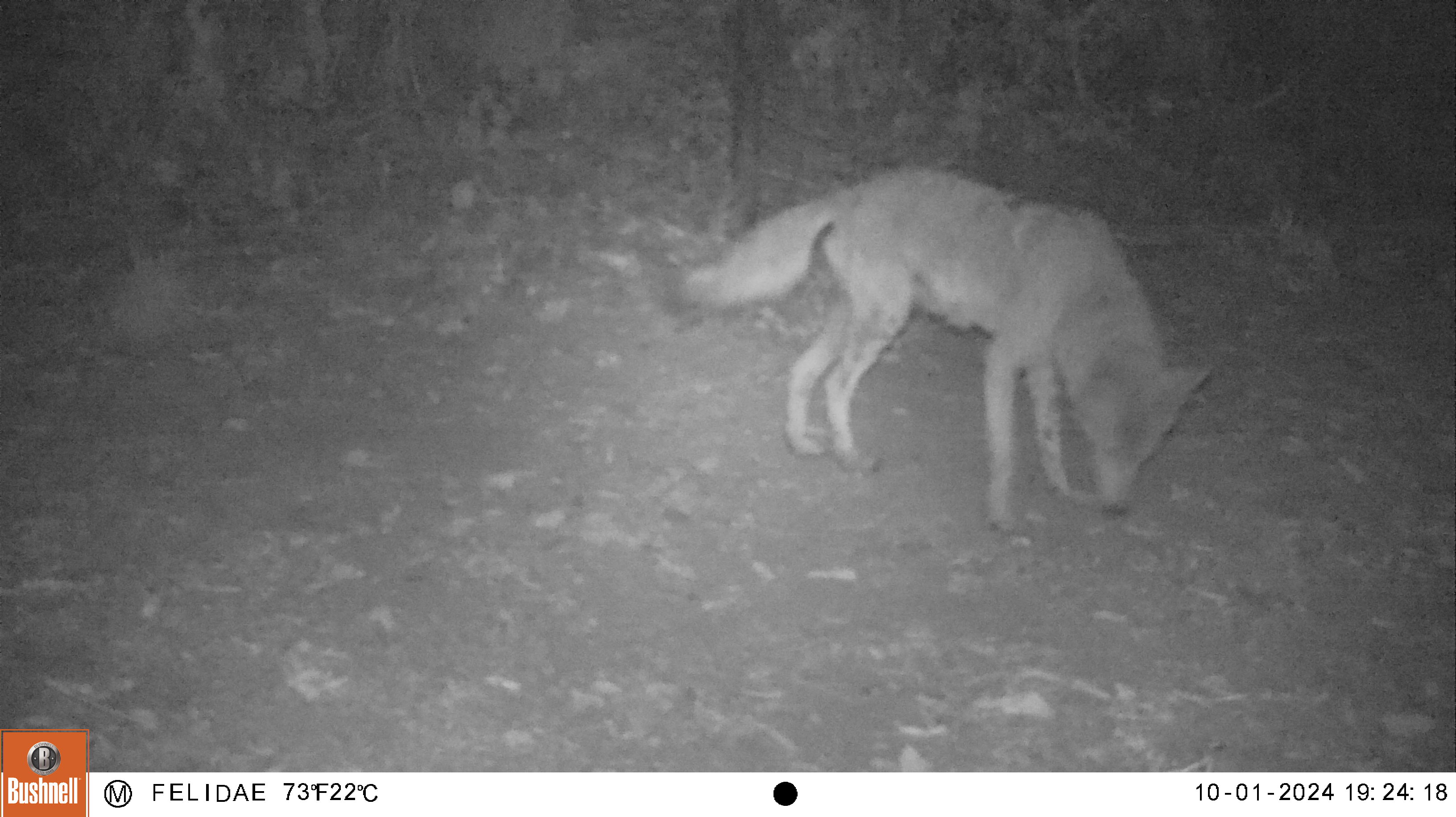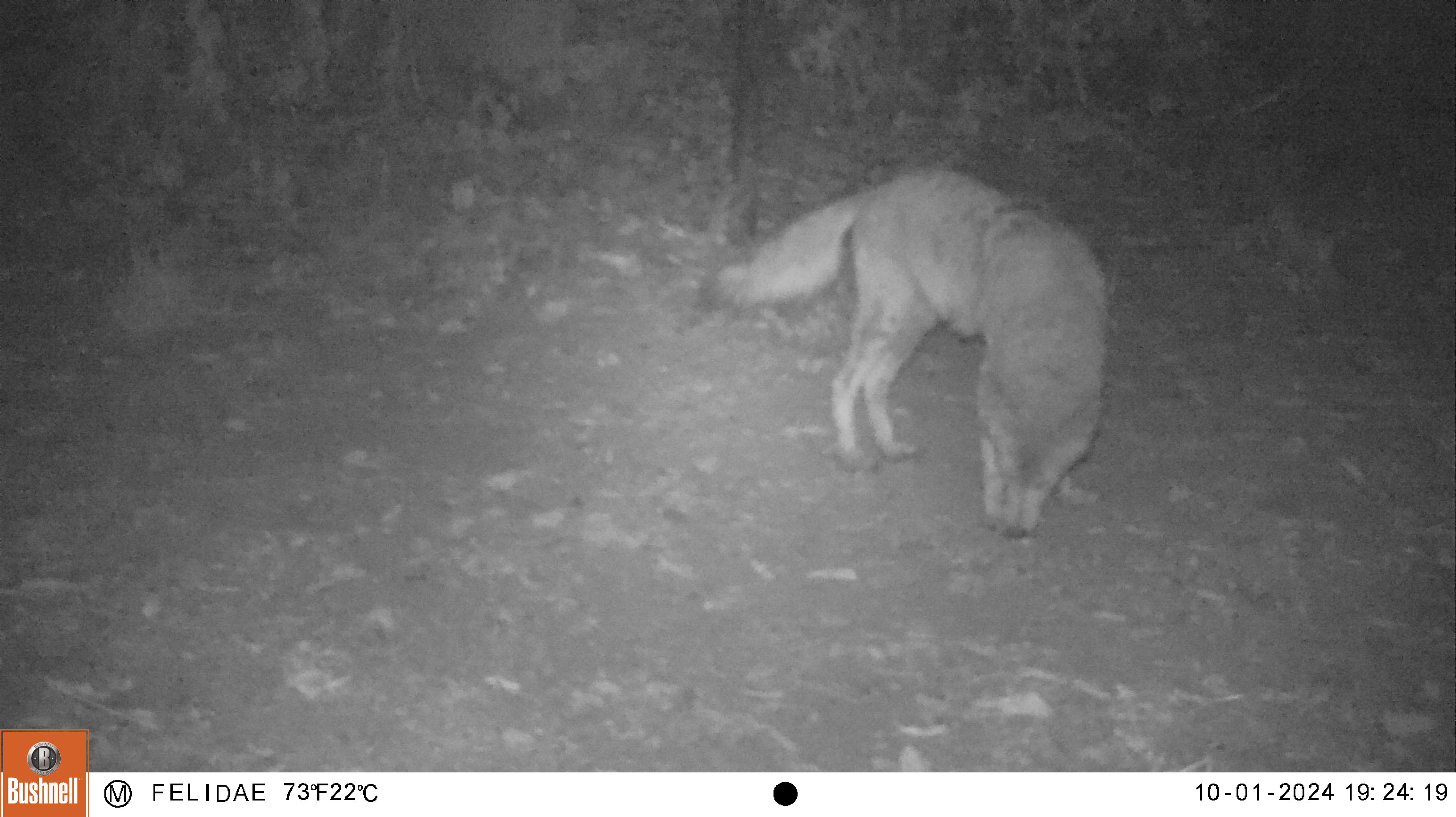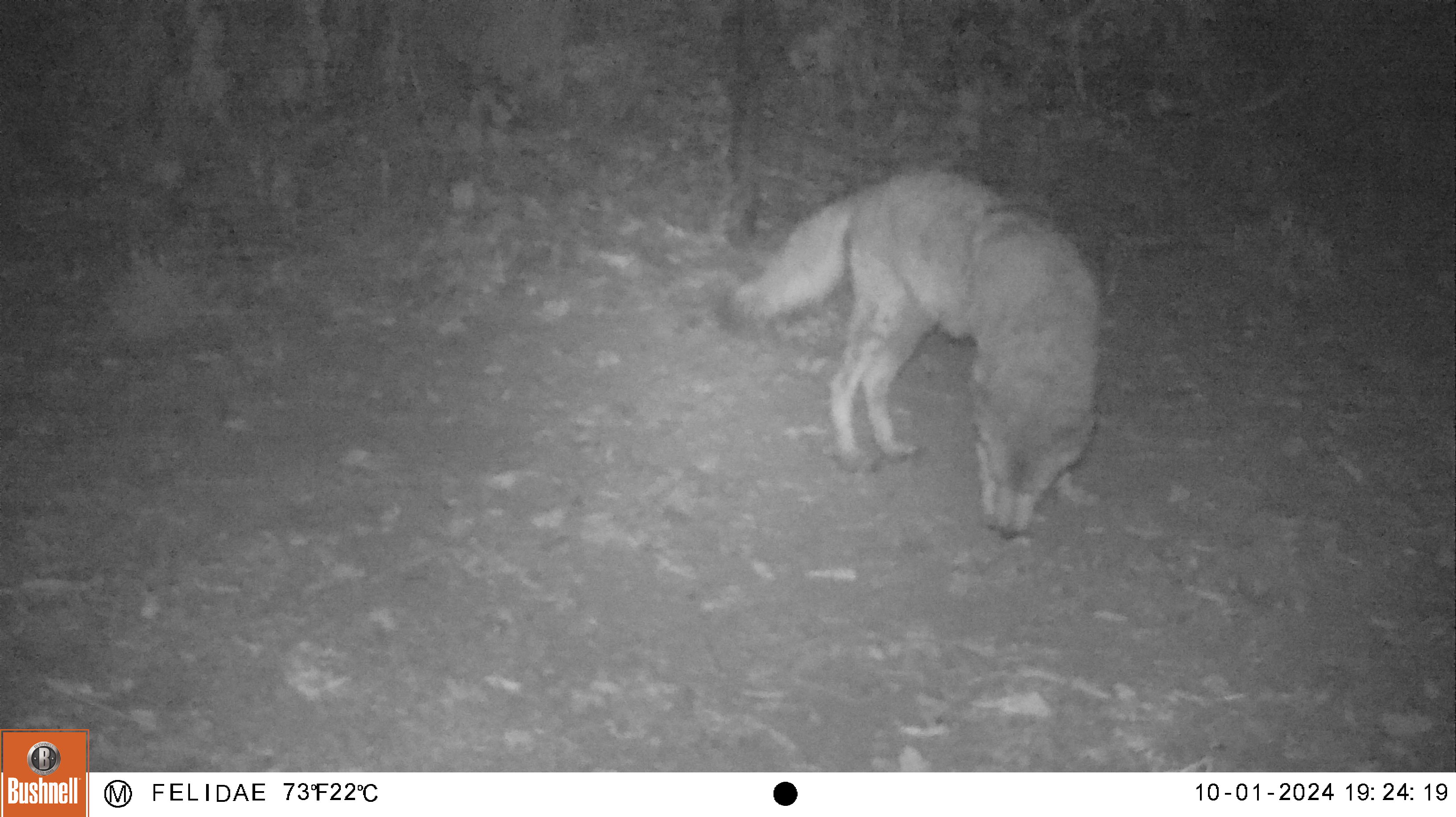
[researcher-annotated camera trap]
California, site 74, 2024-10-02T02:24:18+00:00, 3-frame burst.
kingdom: Animalia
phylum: Chordata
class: Mammalia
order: Carnivora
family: Canidae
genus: Canis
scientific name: Canis latrans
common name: coyote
Coyote (Canis latrans).